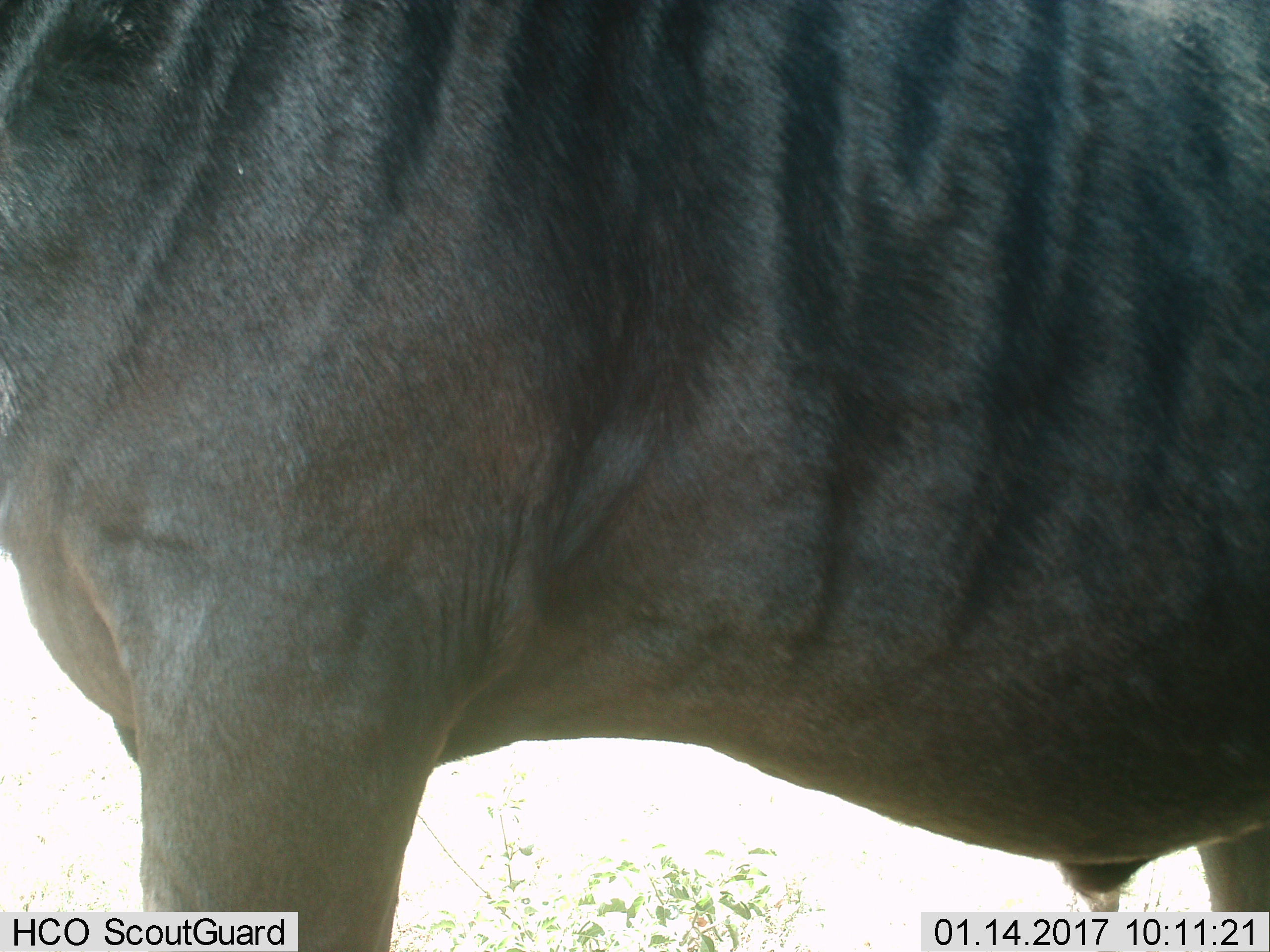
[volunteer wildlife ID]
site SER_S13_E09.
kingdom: Animalia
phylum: Chordata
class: Mammalia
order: Artiodactyla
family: Bovidae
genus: Connochaetes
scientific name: Connochaetes taurinus taurinus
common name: blue wildebeest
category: wildebeestblue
Wildebeestblue (blue wildebeest) (Connochaetes taurinus taurinus), count 1. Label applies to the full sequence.